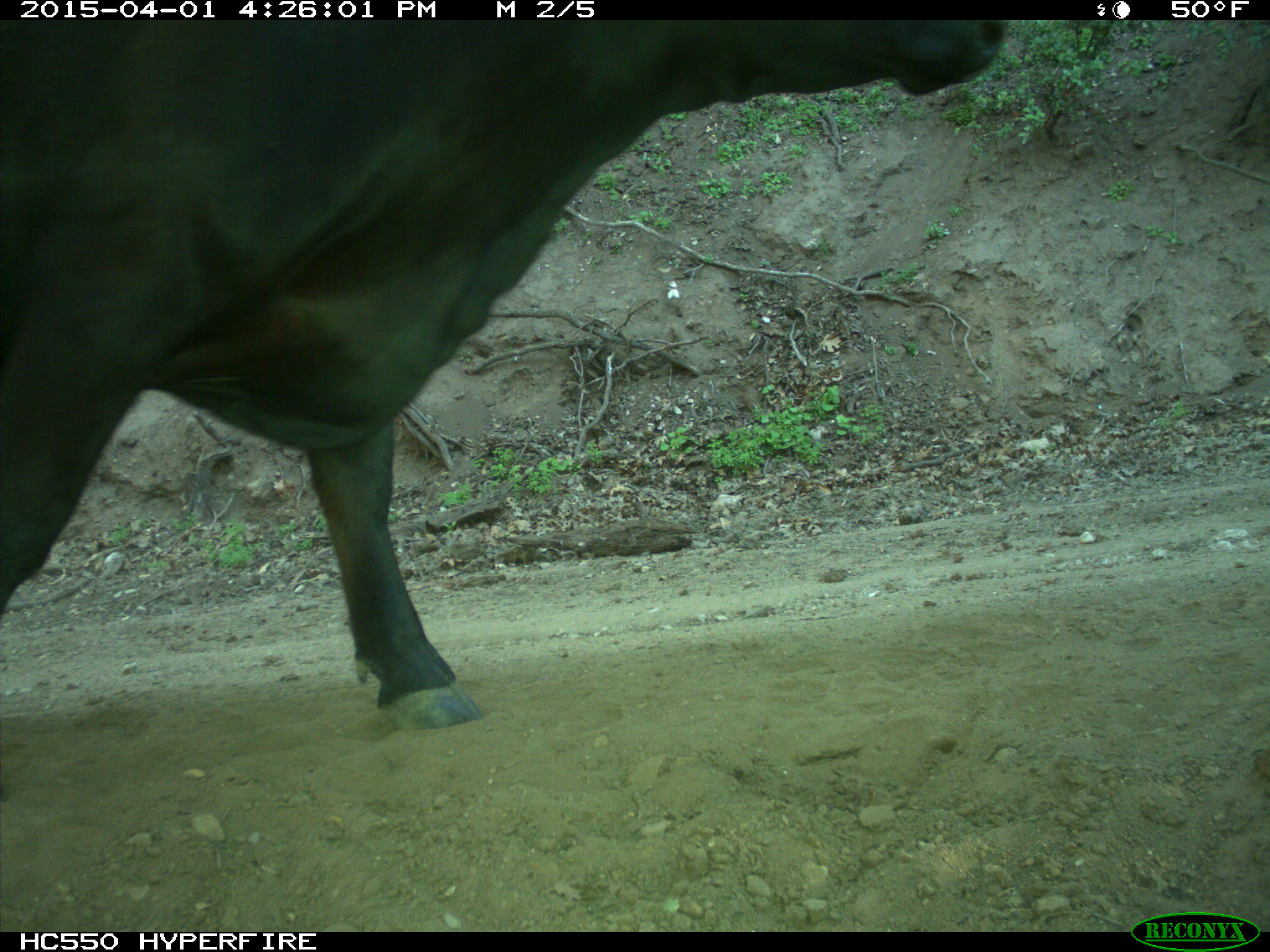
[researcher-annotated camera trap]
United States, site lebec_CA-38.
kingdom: Animalia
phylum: Chordata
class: Mammalia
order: Artiodactyla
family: Bovidae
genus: Bos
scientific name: Bos taurus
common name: domestic cow